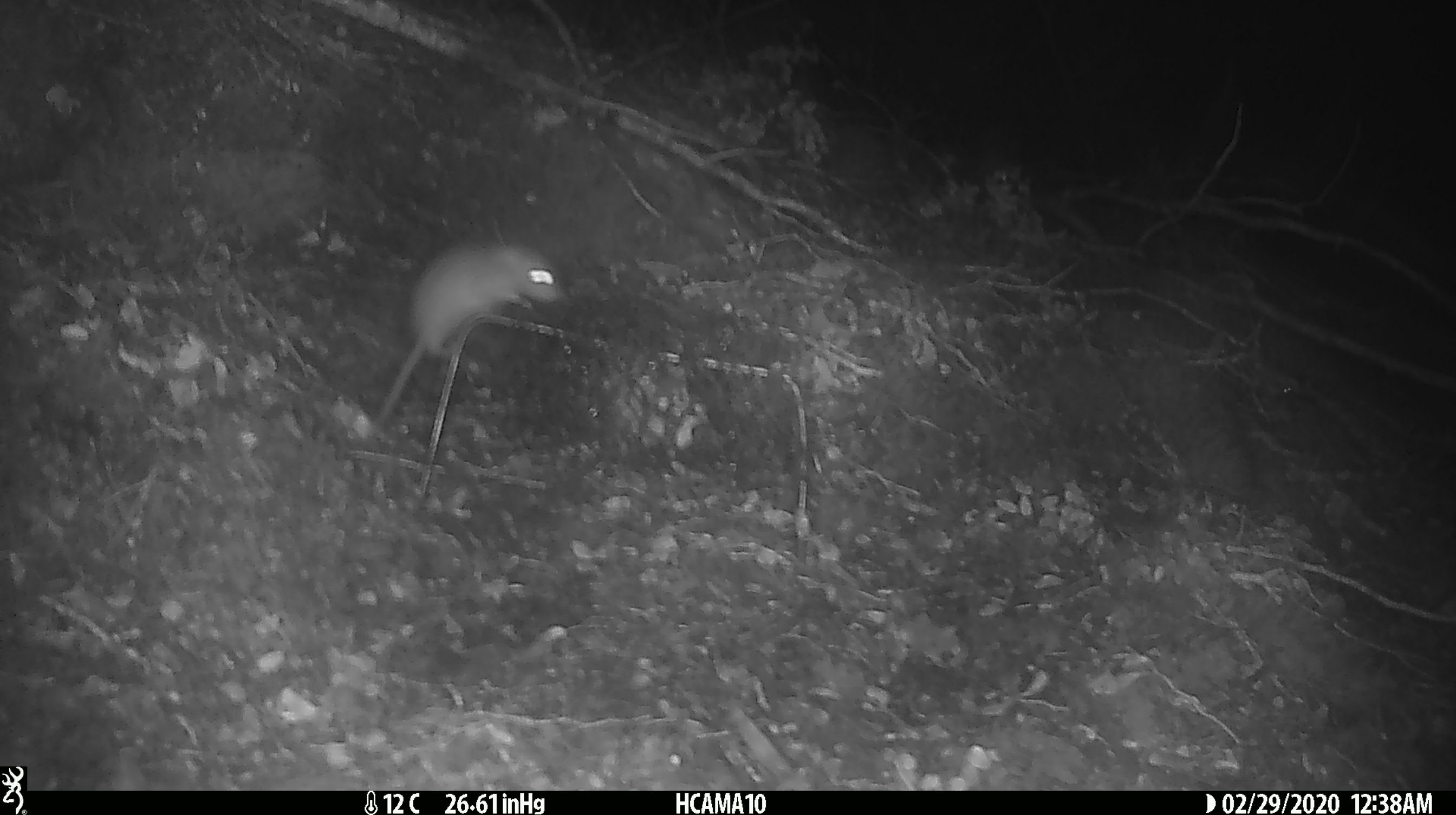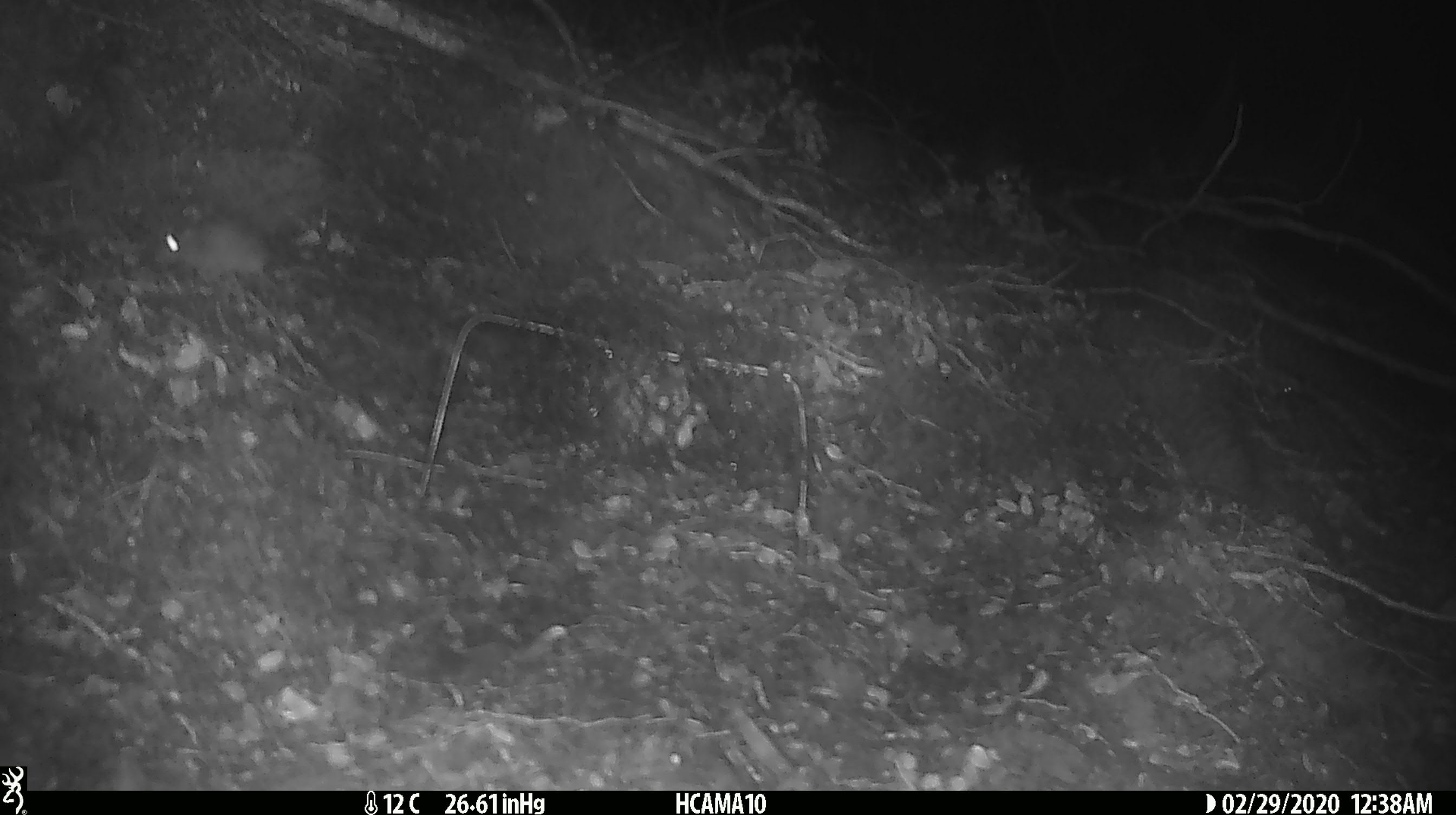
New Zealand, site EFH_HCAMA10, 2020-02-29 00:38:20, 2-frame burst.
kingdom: Animalia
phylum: Chordata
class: Mammalia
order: Rodentia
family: Muridae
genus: Mus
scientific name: Mus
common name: mouse